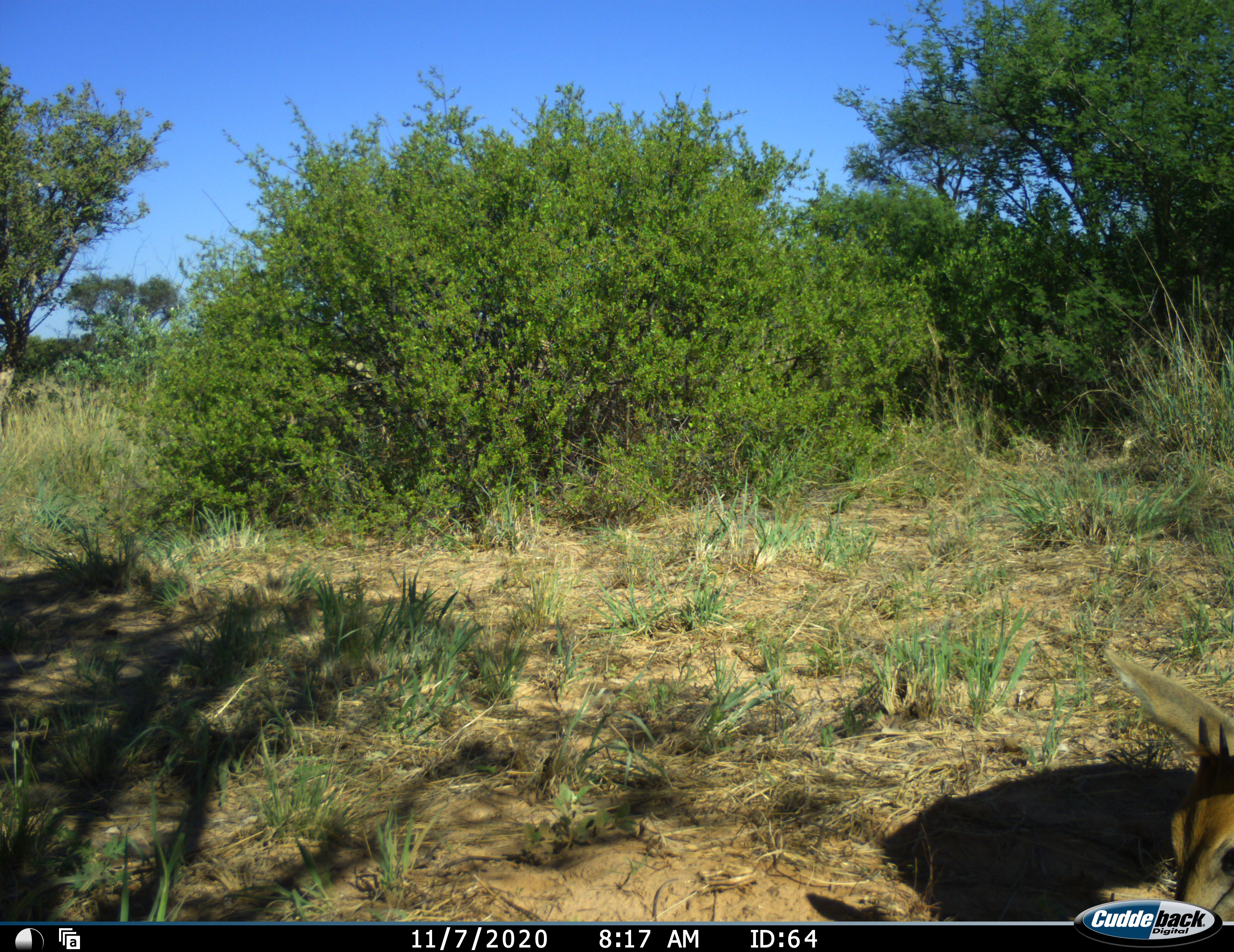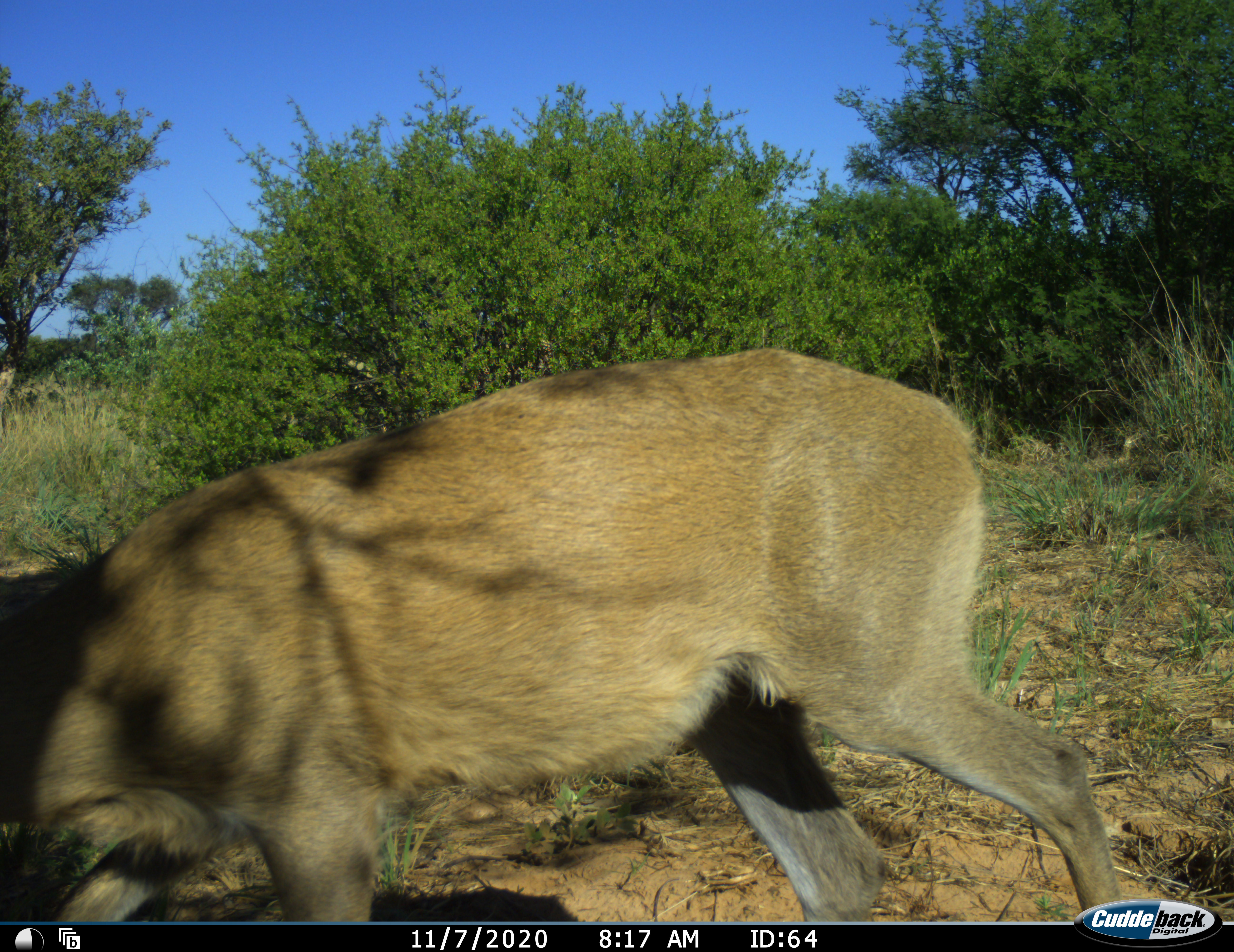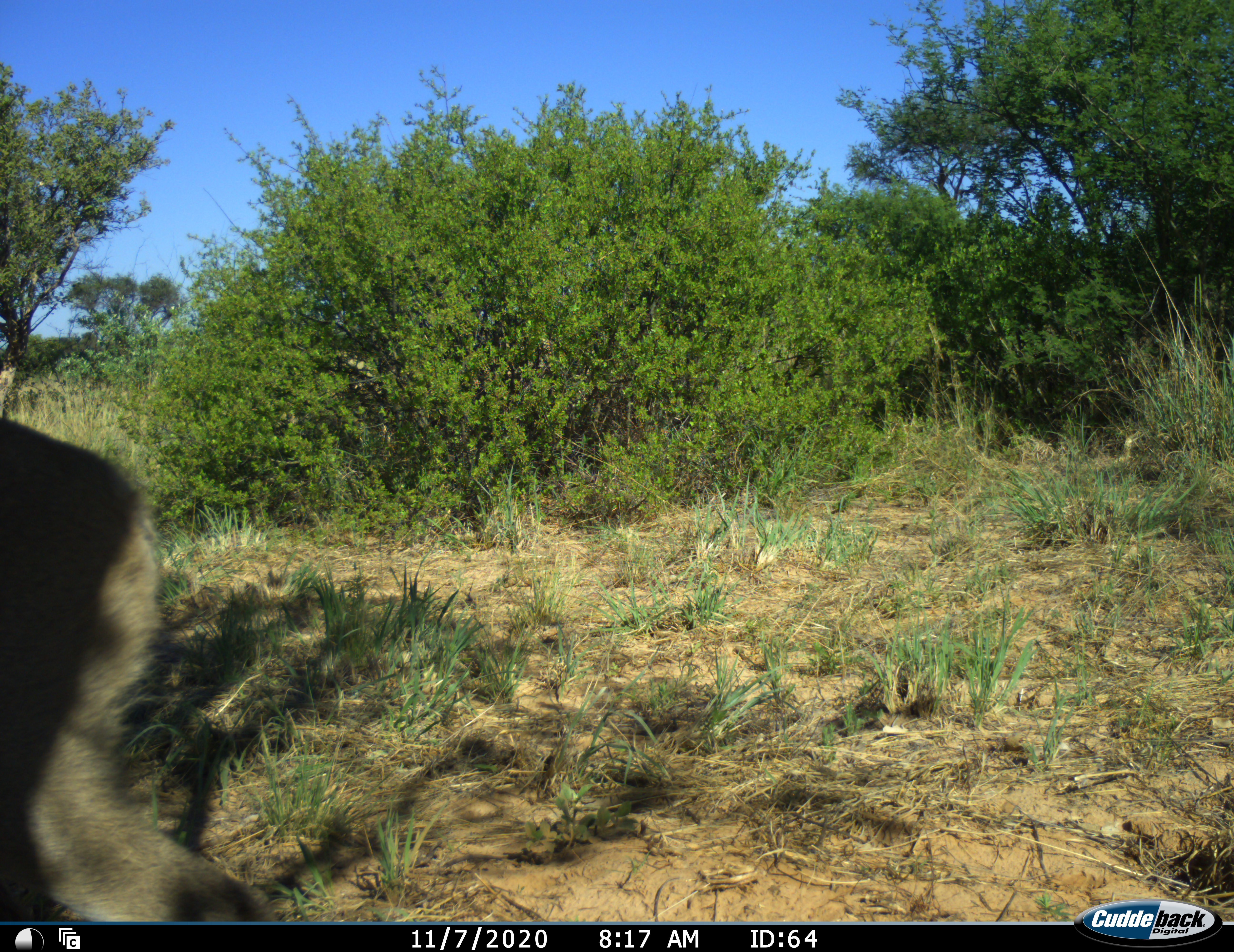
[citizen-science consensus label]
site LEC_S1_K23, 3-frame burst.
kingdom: Animalia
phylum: Chordata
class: Mammalia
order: Artiodactyla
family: Bovidae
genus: Sylvicapra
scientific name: Sylvicapra grimmia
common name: common duiker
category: duikercommongrey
Duikercommongrey (common duiker) (Sylvicapra grimmia), count 1. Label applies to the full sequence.